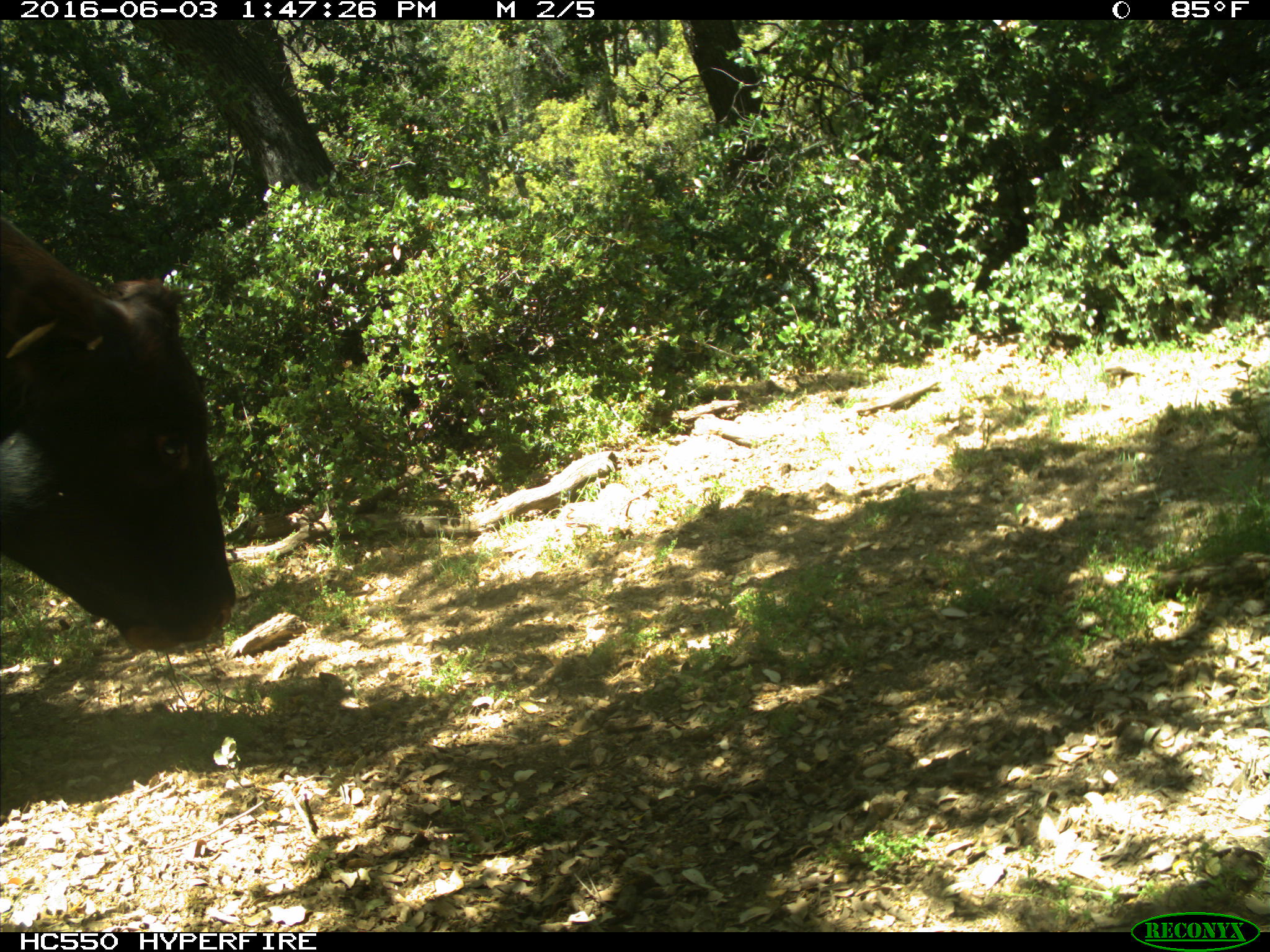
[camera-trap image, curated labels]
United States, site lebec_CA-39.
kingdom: Animalia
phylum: Chordata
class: Mammalia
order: Artiodactyla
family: Bovidae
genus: Bos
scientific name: Bos taurus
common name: domestic cow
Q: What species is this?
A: Bos taurus (domestic cow).